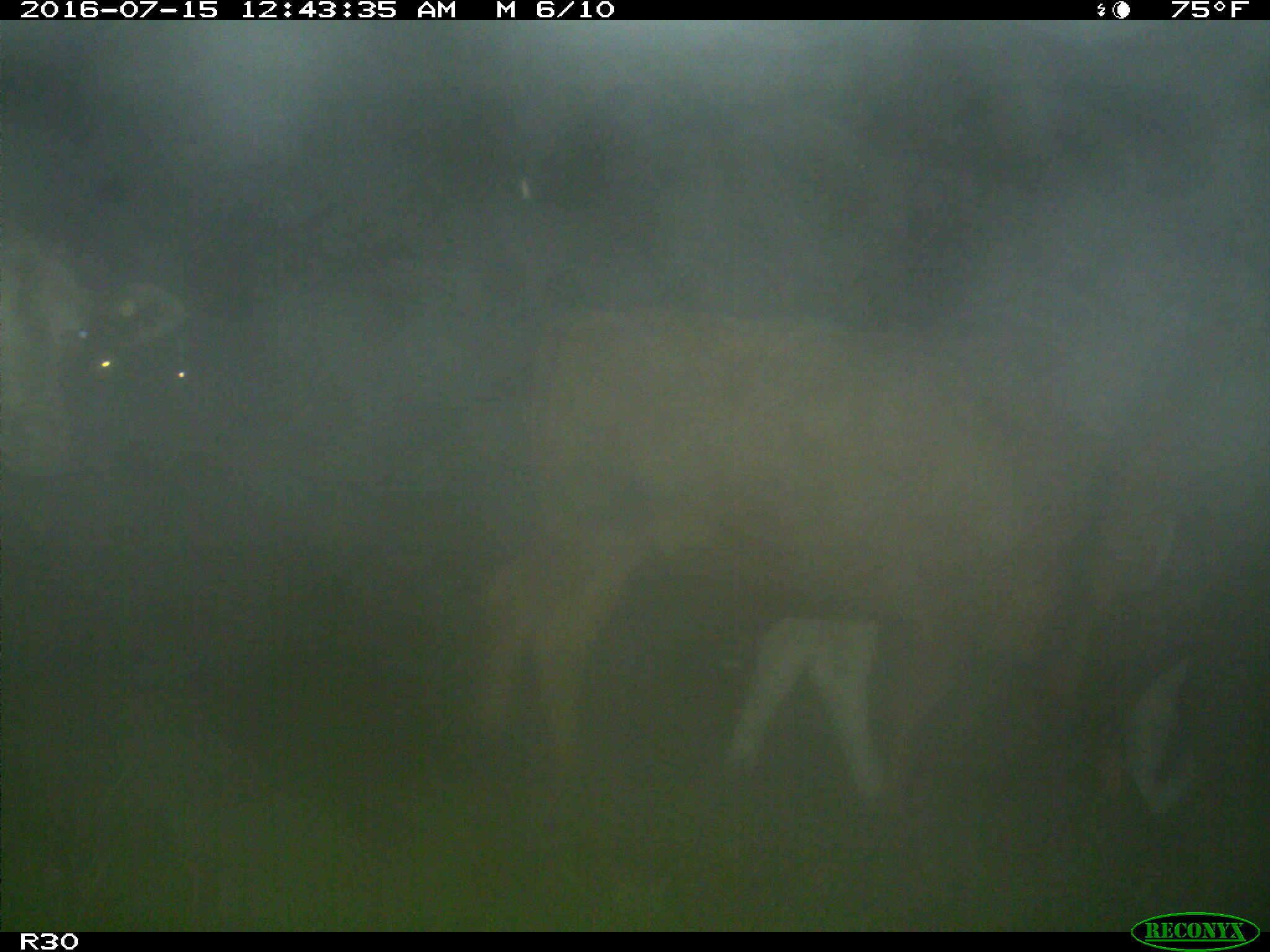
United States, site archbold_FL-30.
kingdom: Animalia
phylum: Chordata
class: Mammalia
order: Artiodactyla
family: Bovidae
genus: Bos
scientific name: Bos taurus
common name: domestic cow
Bos taurus (domestic cow).